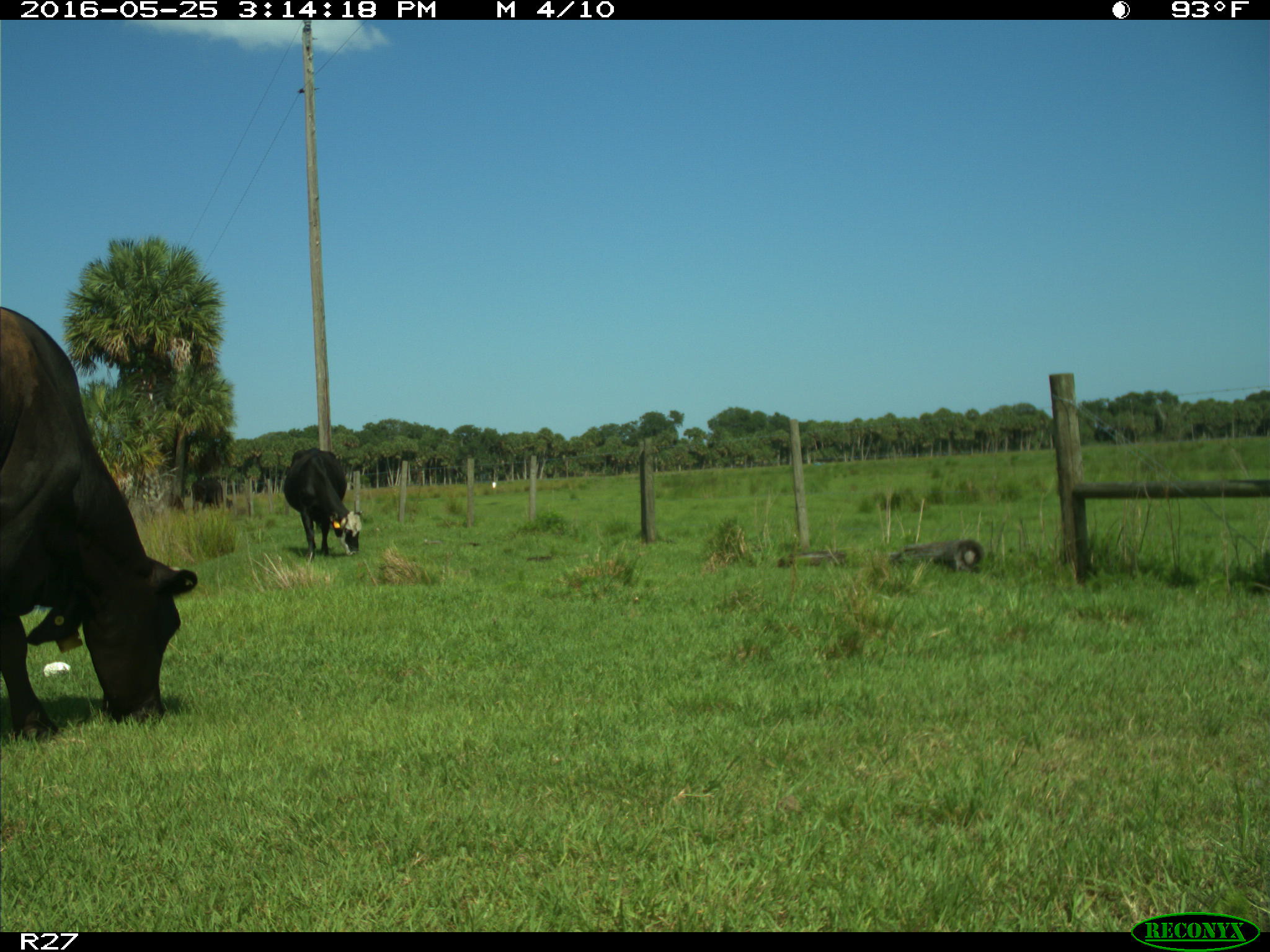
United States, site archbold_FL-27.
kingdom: Animalia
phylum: Chordata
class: Mammalia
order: Artiodactyla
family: Bovidae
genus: Bos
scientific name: Bos taurus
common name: domestic cow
Bos taurus (domestic cow).